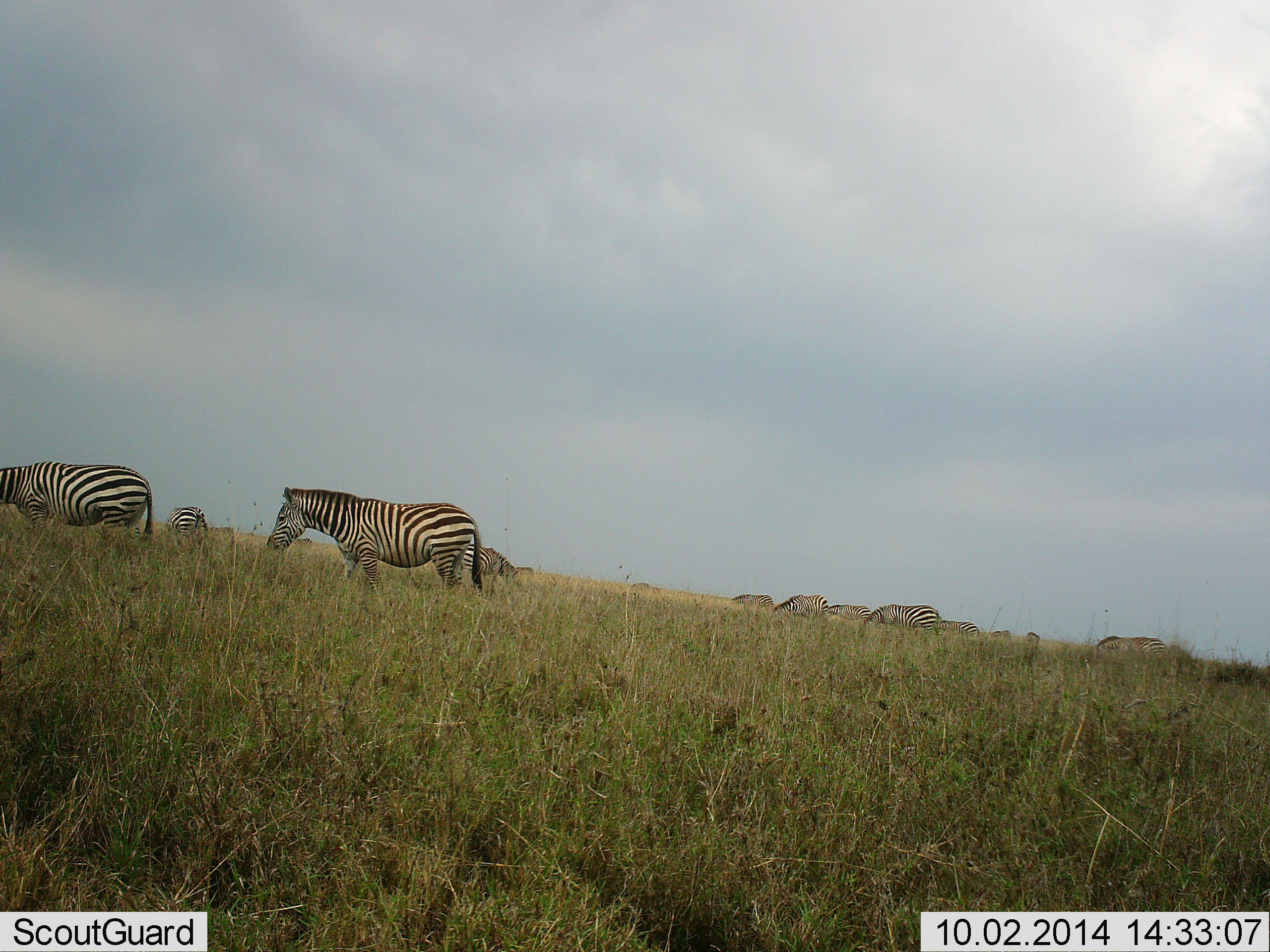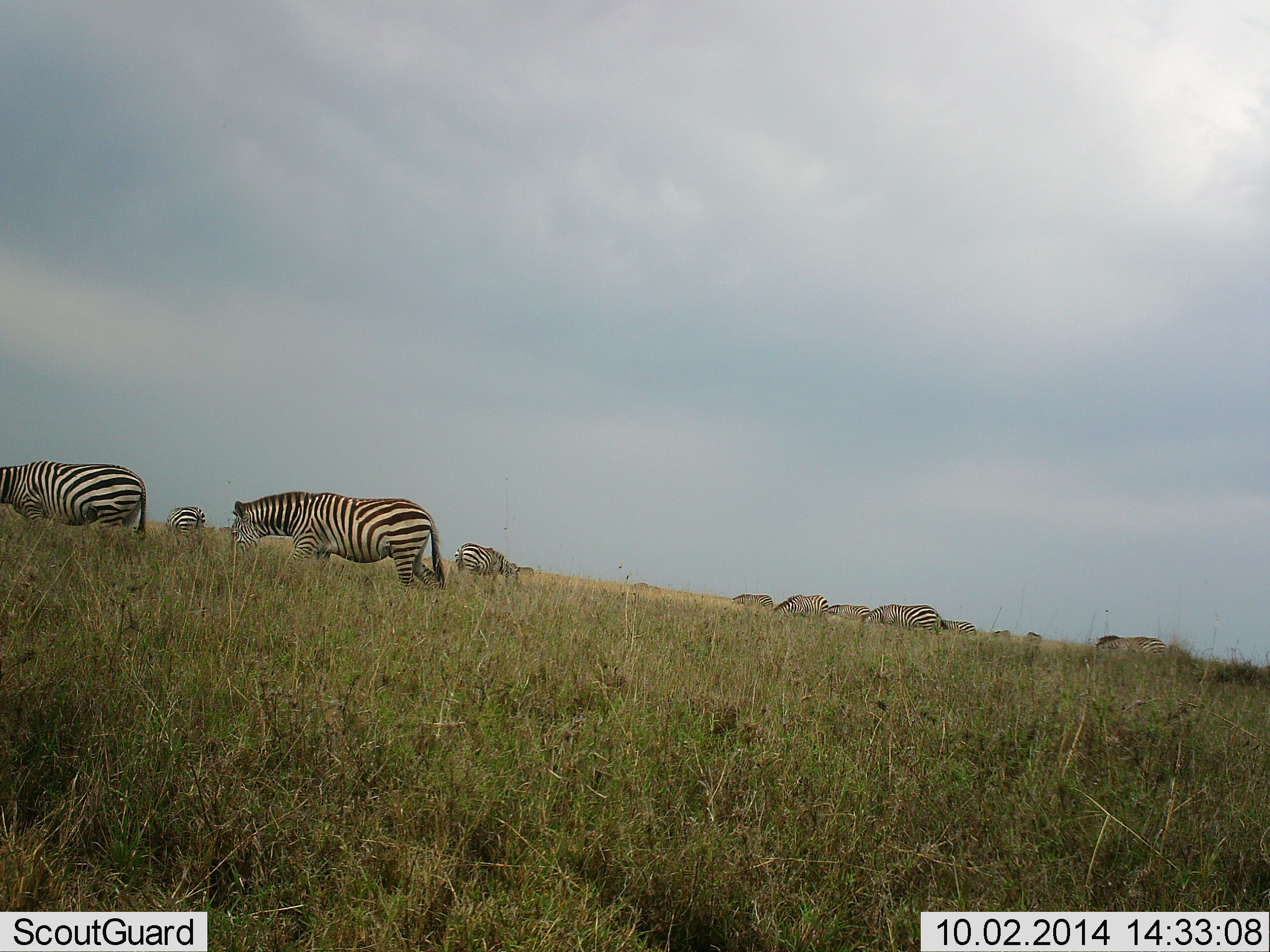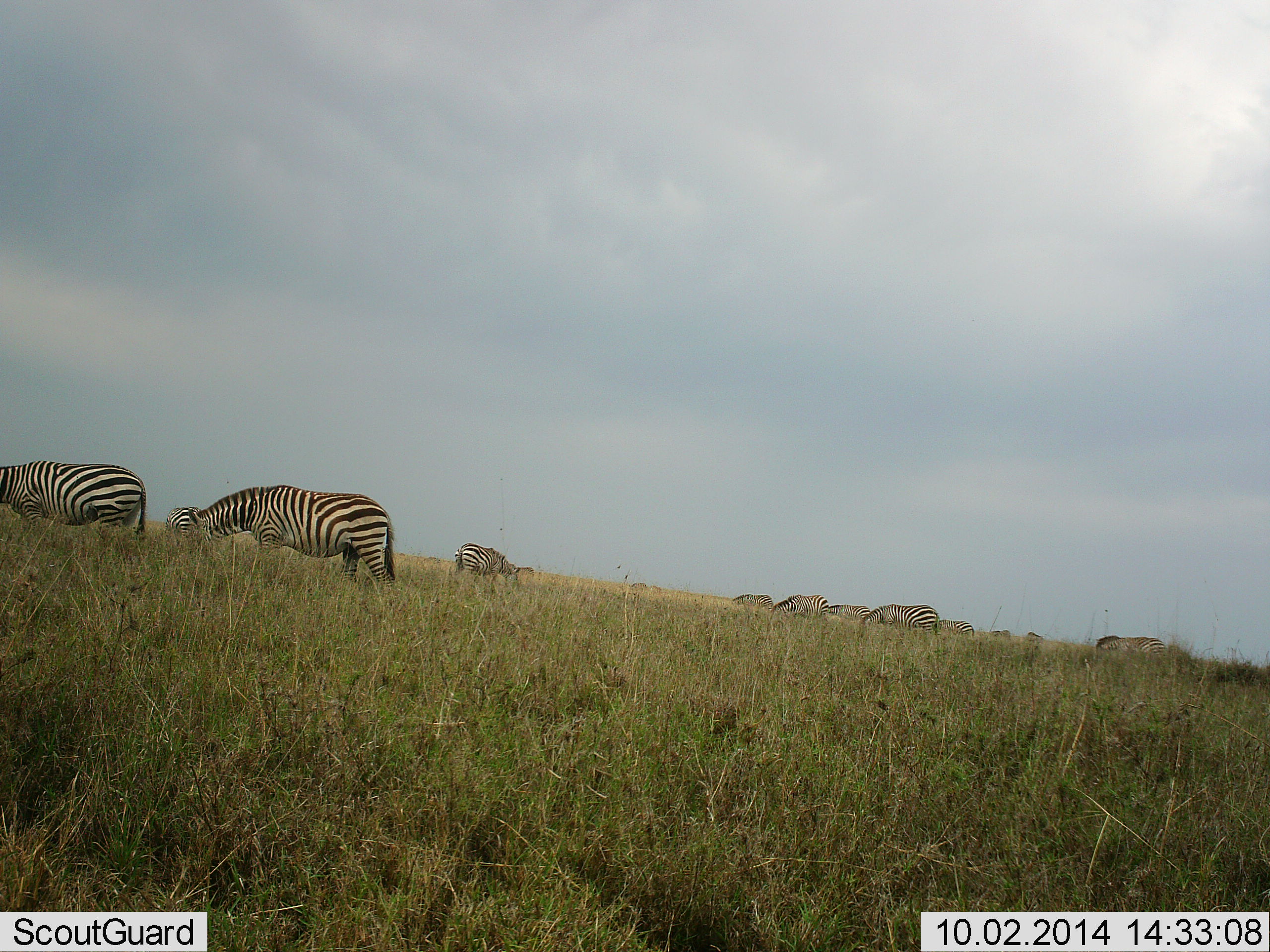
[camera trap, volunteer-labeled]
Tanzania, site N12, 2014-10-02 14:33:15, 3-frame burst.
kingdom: Animalia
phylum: Chordata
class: Mammalia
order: Perissodactyla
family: Equidae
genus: Equus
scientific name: Equus quagga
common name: plains zebra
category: zebra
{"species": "zebra (plains zebra) (Equus quagga)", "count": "11-50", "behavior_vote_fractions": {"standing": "40%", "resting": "0%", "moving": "60%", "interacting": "0%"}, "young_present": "0%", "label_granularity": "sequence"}